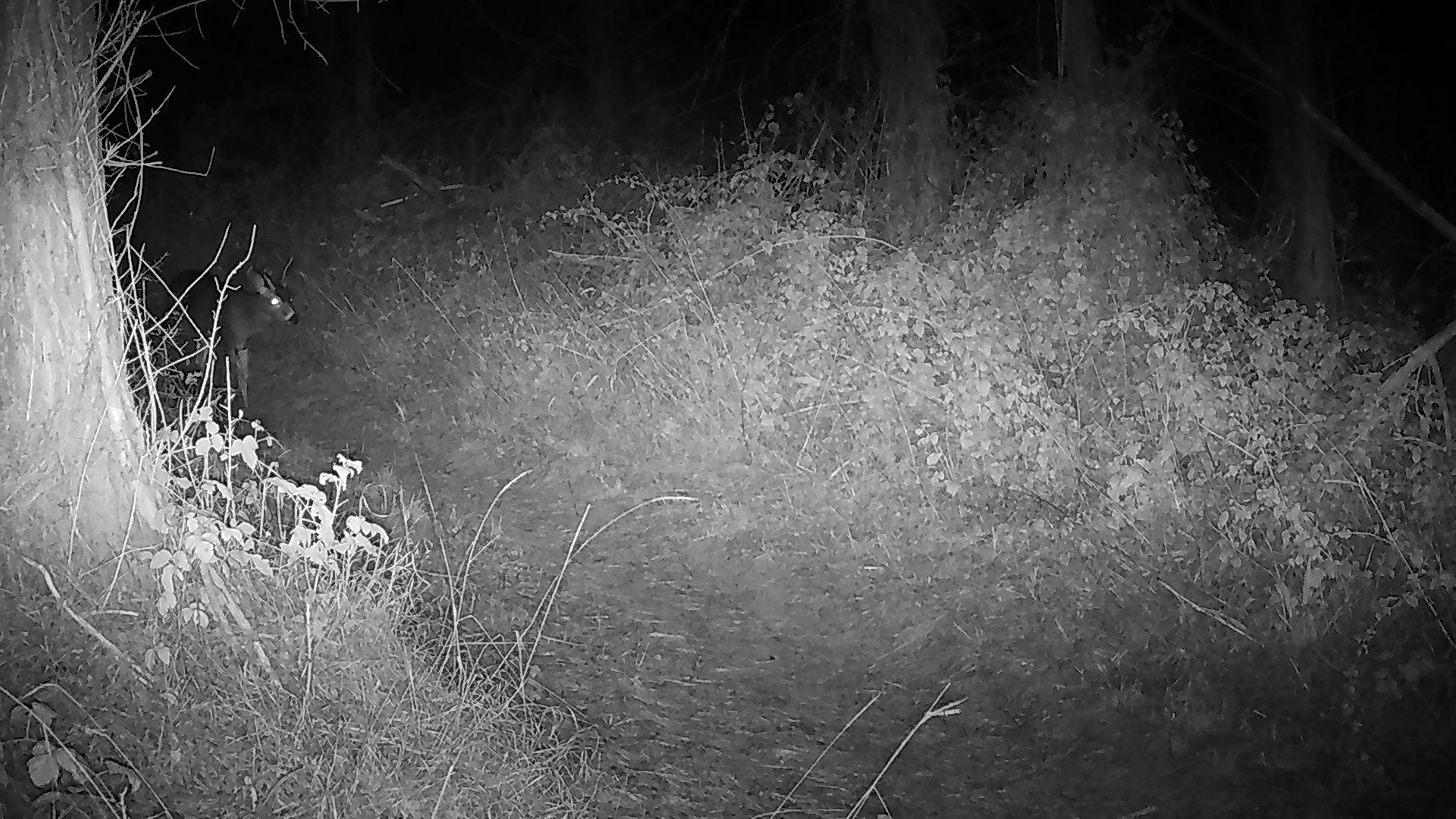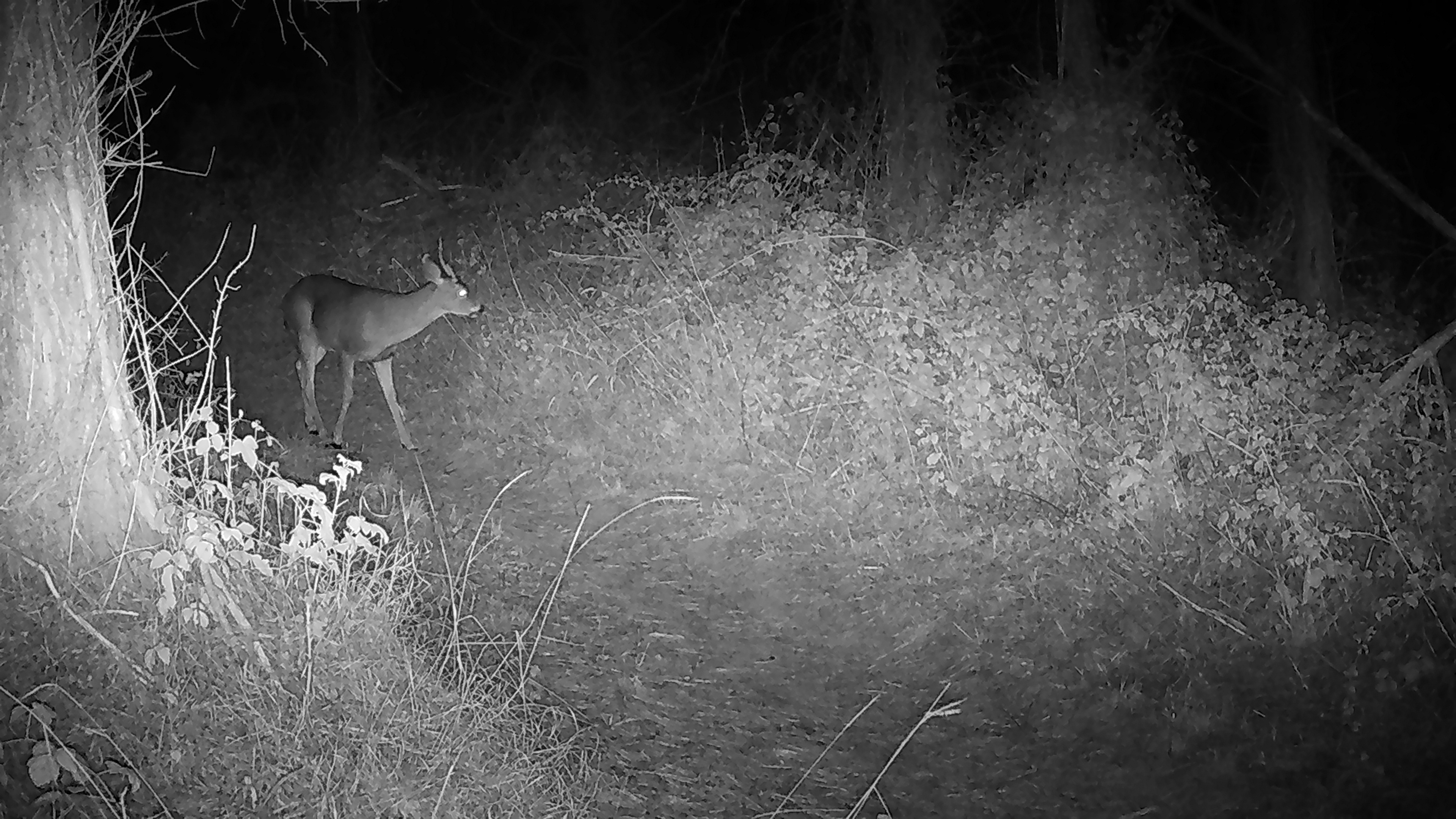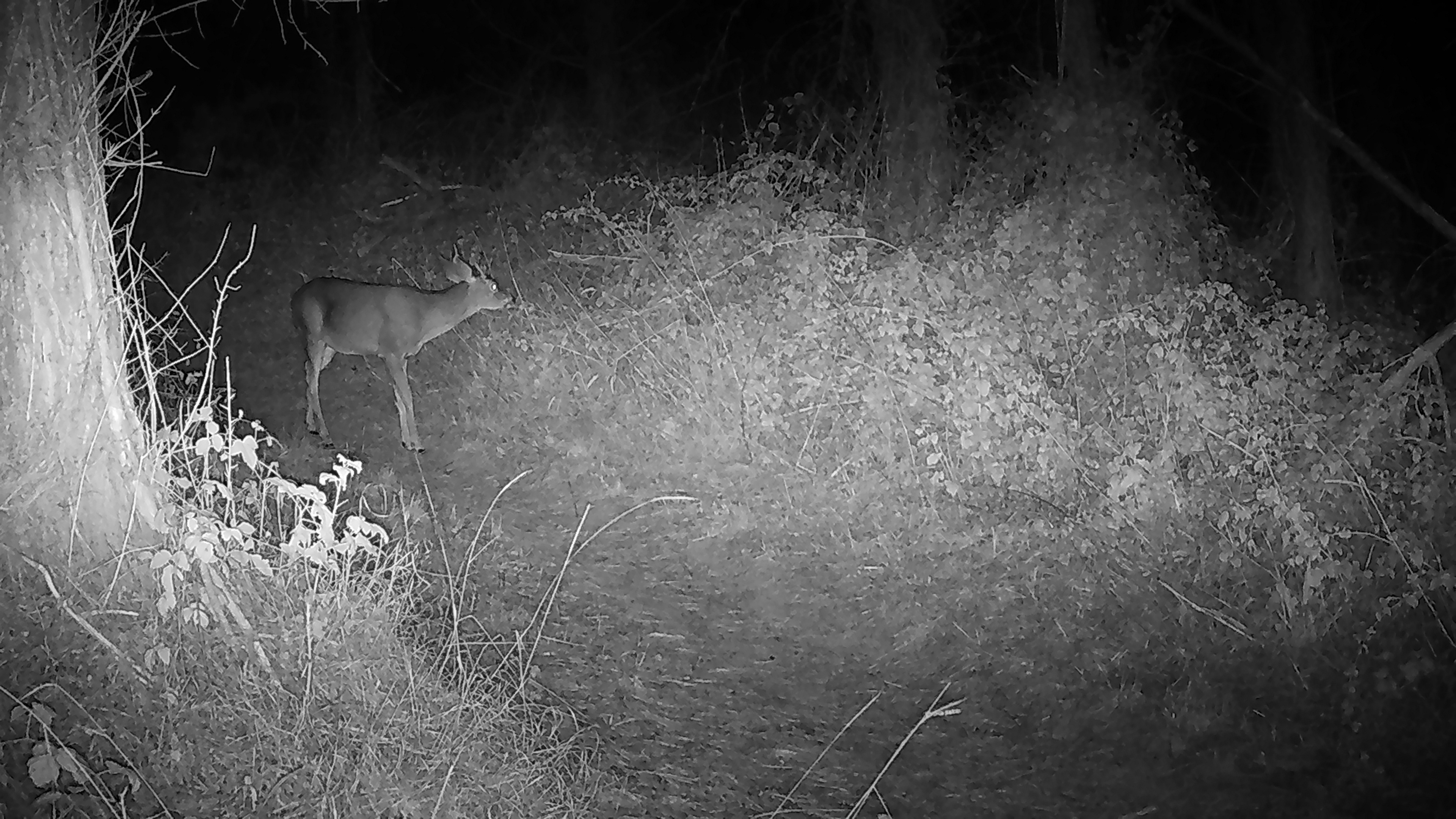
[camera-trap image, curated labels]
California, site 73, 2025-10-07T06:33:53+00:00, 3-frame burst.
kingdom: Animalia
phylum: Chordata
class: Mammalia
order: Artiodactyla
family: Cervidae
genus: Odocoileus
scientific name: Odocoileus hemionus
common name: mule deer